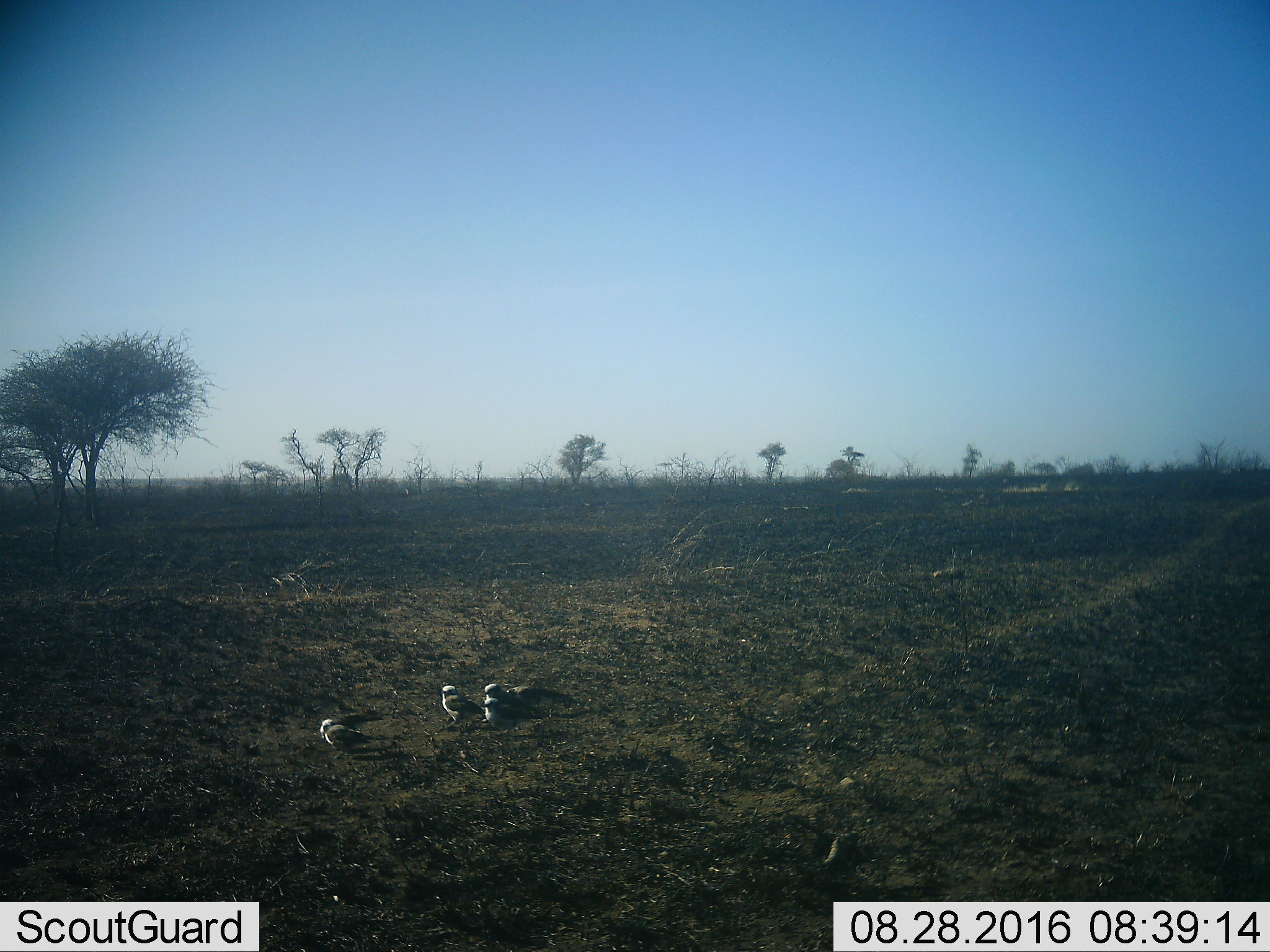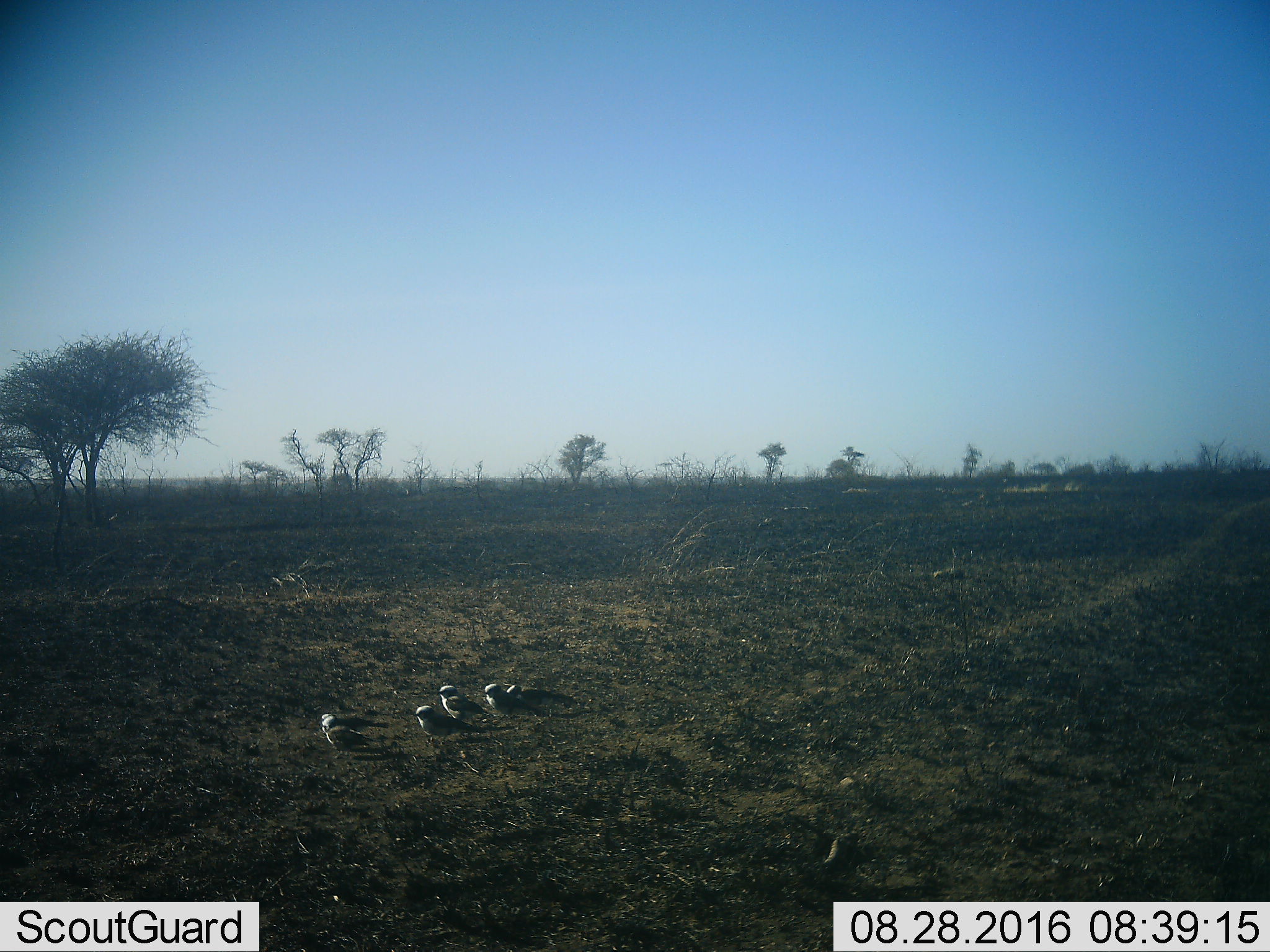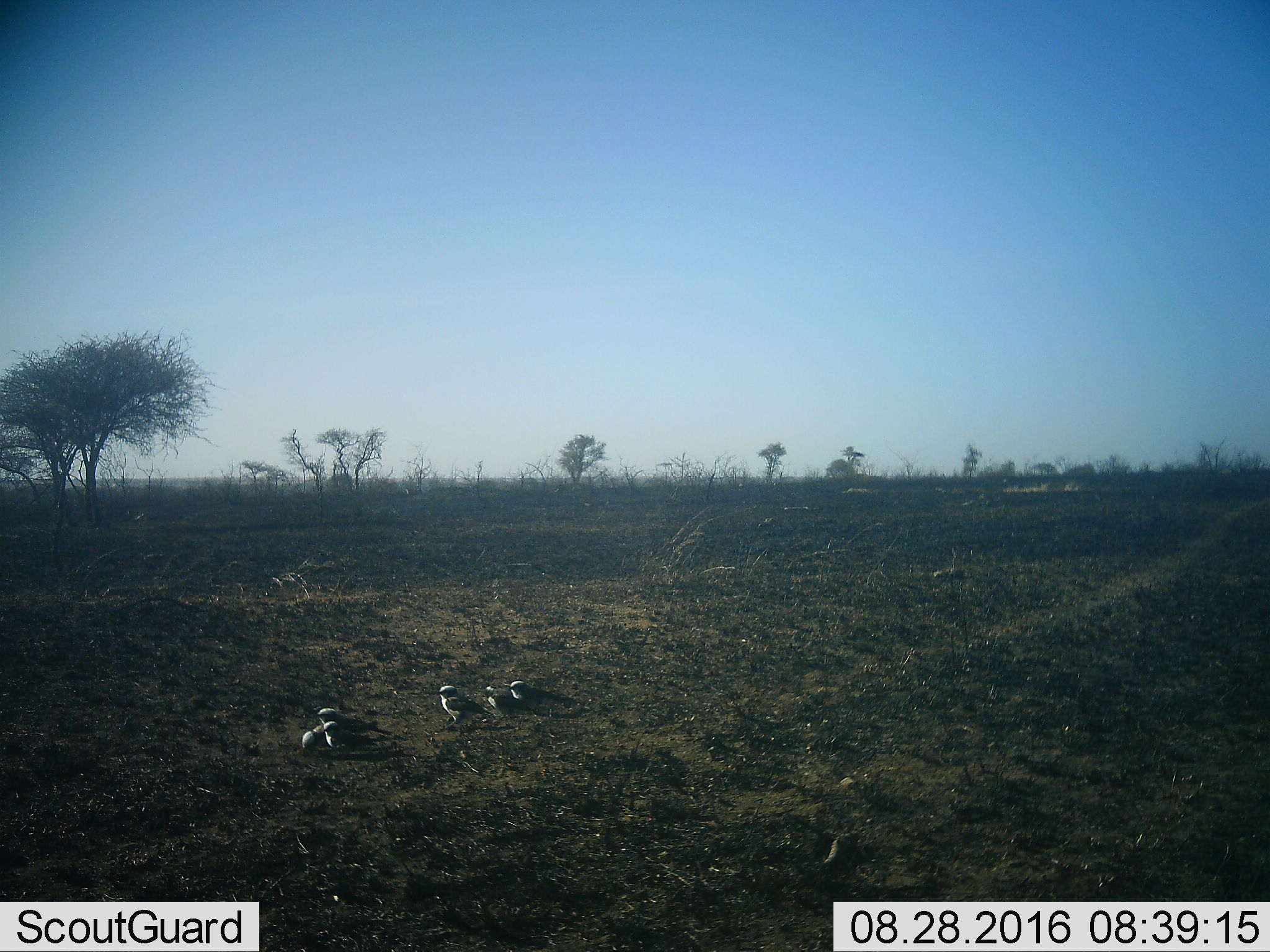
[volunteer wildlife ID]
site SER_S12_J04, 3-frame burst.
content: unidentified animal